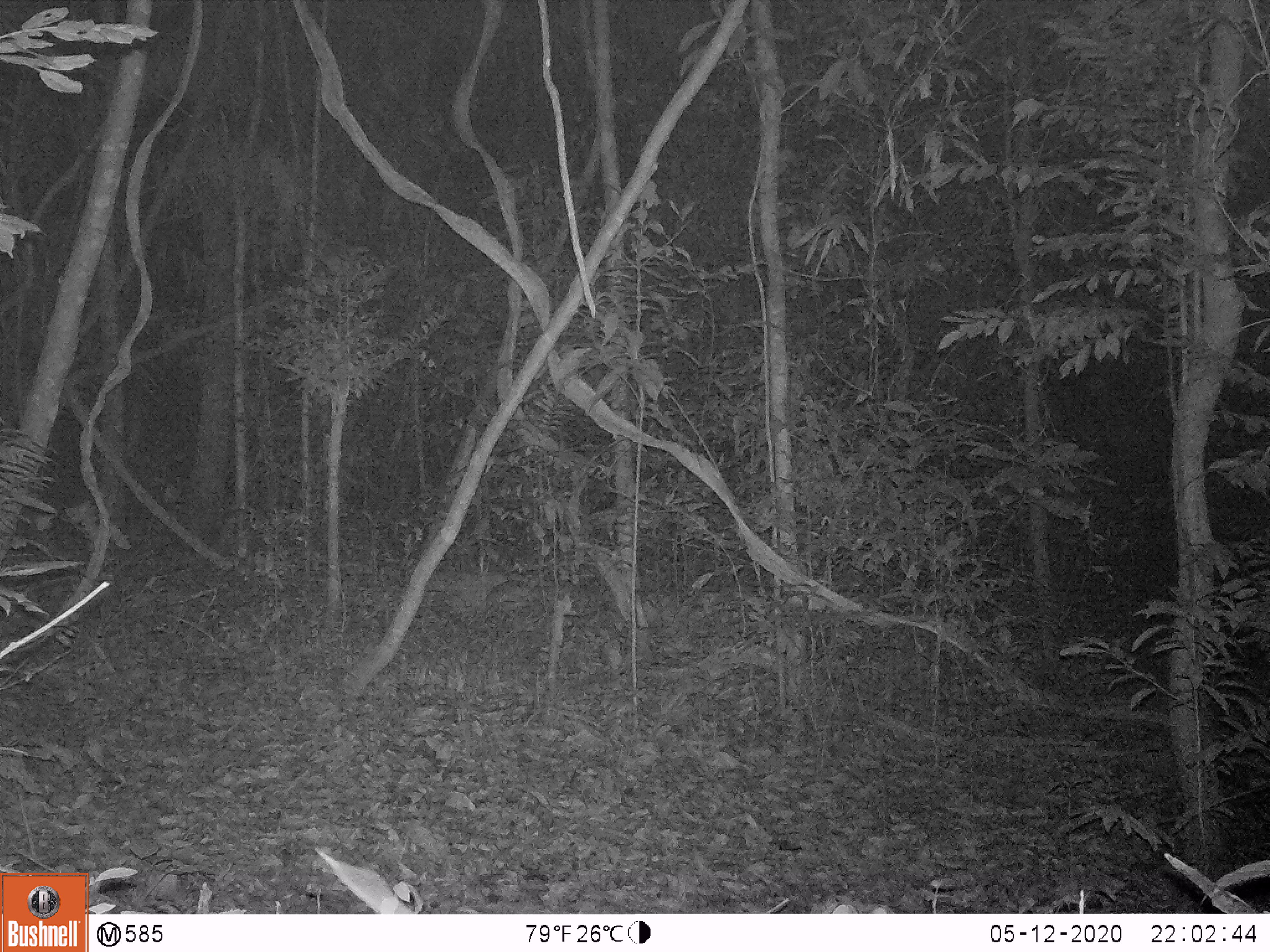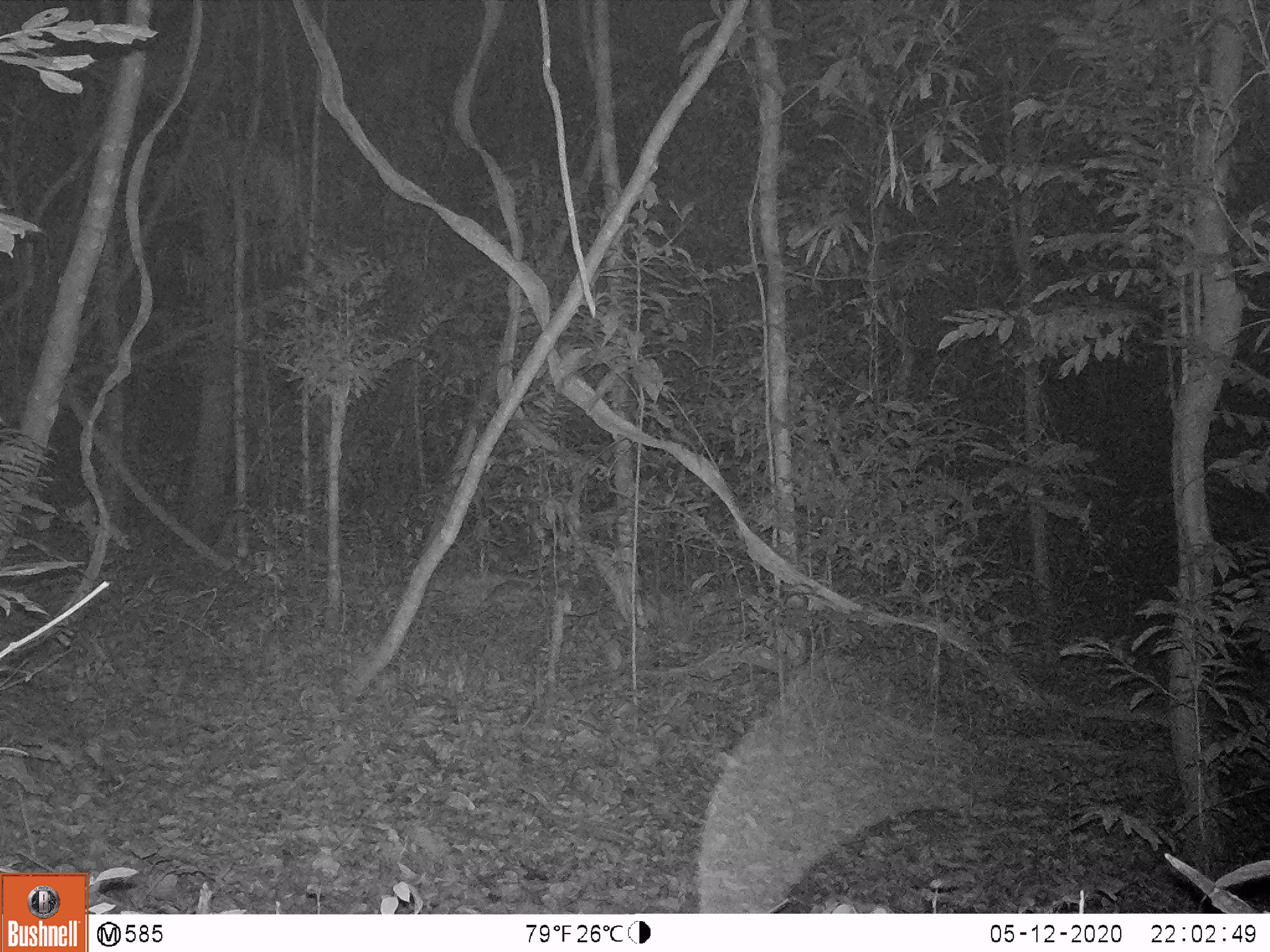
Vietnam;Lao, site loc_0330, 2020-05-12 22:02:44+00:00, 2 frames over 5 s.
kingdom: Animalia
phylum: Chordata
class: Mammalia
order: Rodentia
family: Muridae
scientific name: Muridae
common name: old-world mice and rats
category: unidentified murid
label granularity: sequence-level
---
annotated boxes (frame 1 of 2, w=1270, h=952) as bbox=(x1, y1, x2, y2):
unidentified murid: bbox=(314, 848, 416, 914)